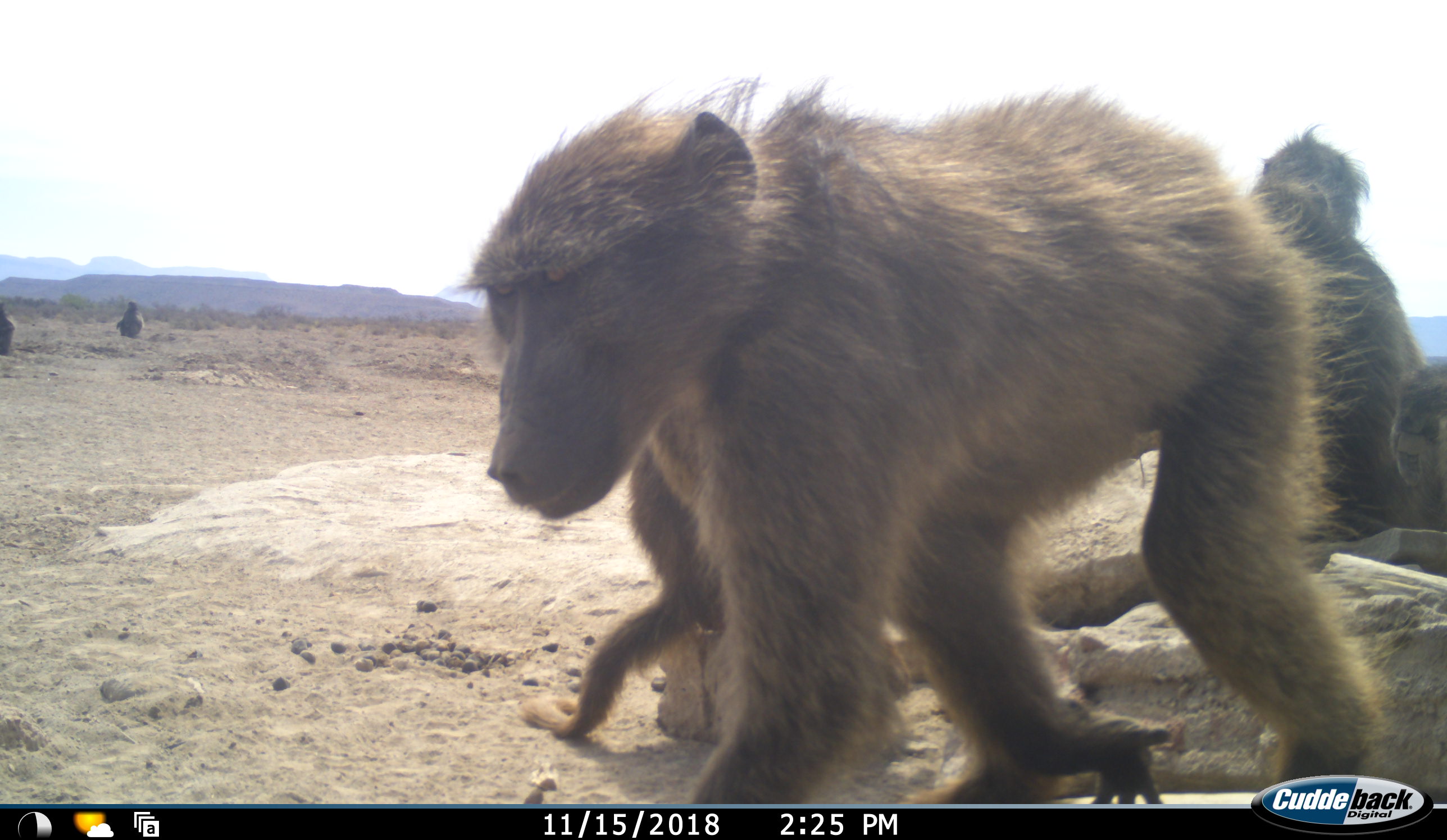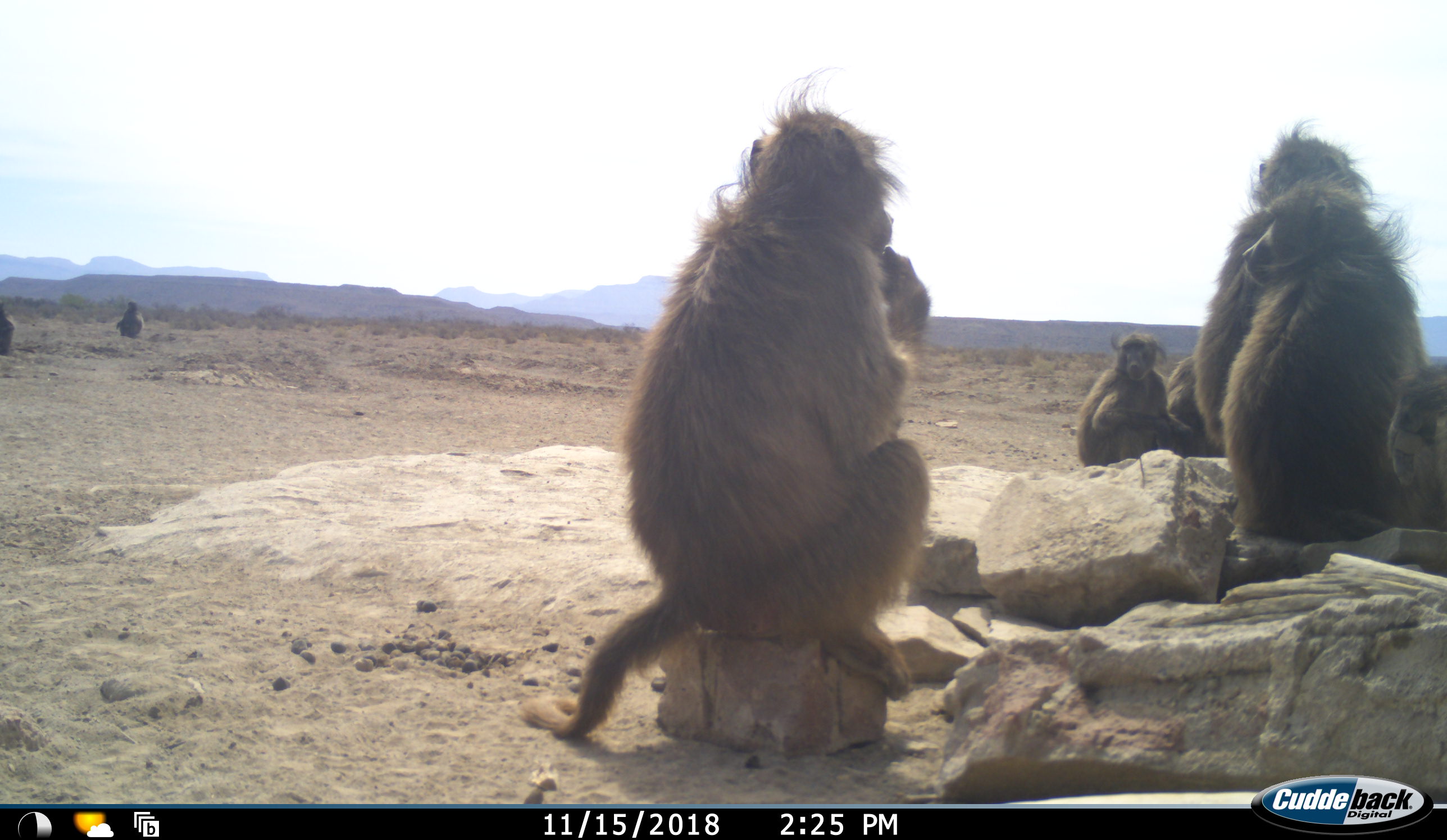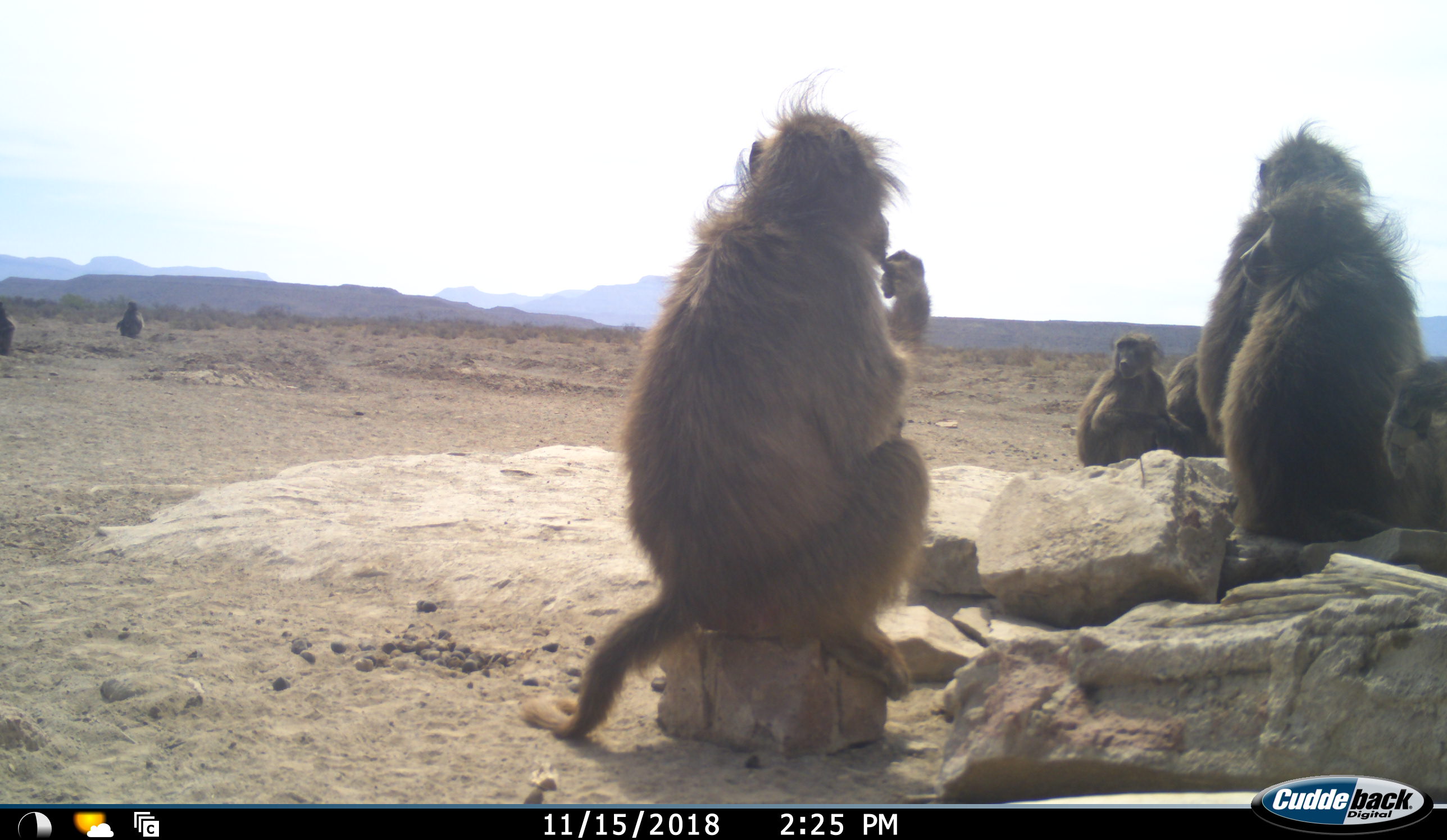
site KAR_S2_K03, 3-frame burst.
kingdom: Animalia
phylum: Chordata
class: Mammalia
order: Primates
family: Cercopithecidae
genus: Papio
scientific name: Papio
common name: baboon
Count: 8.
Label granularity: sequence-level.